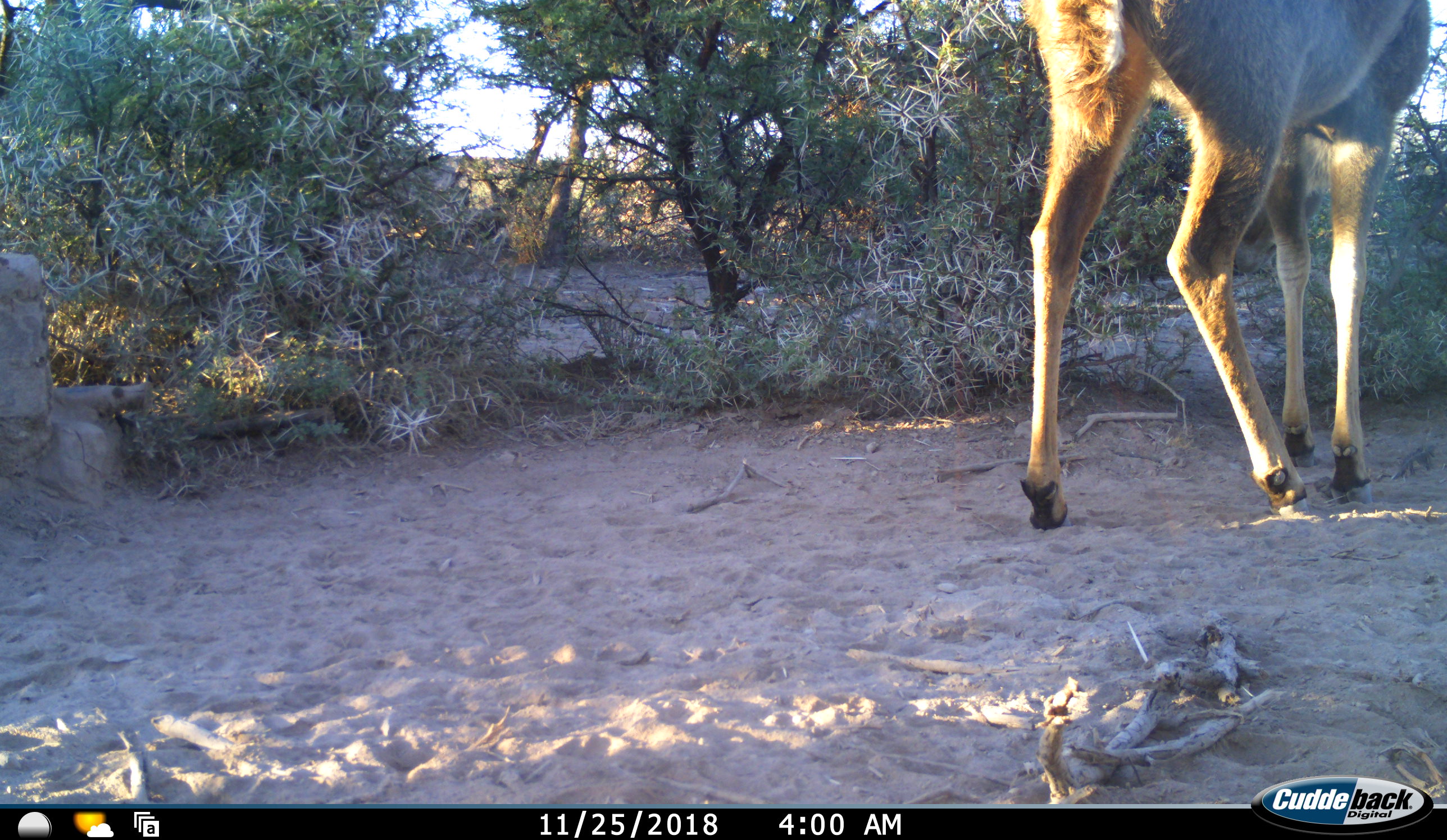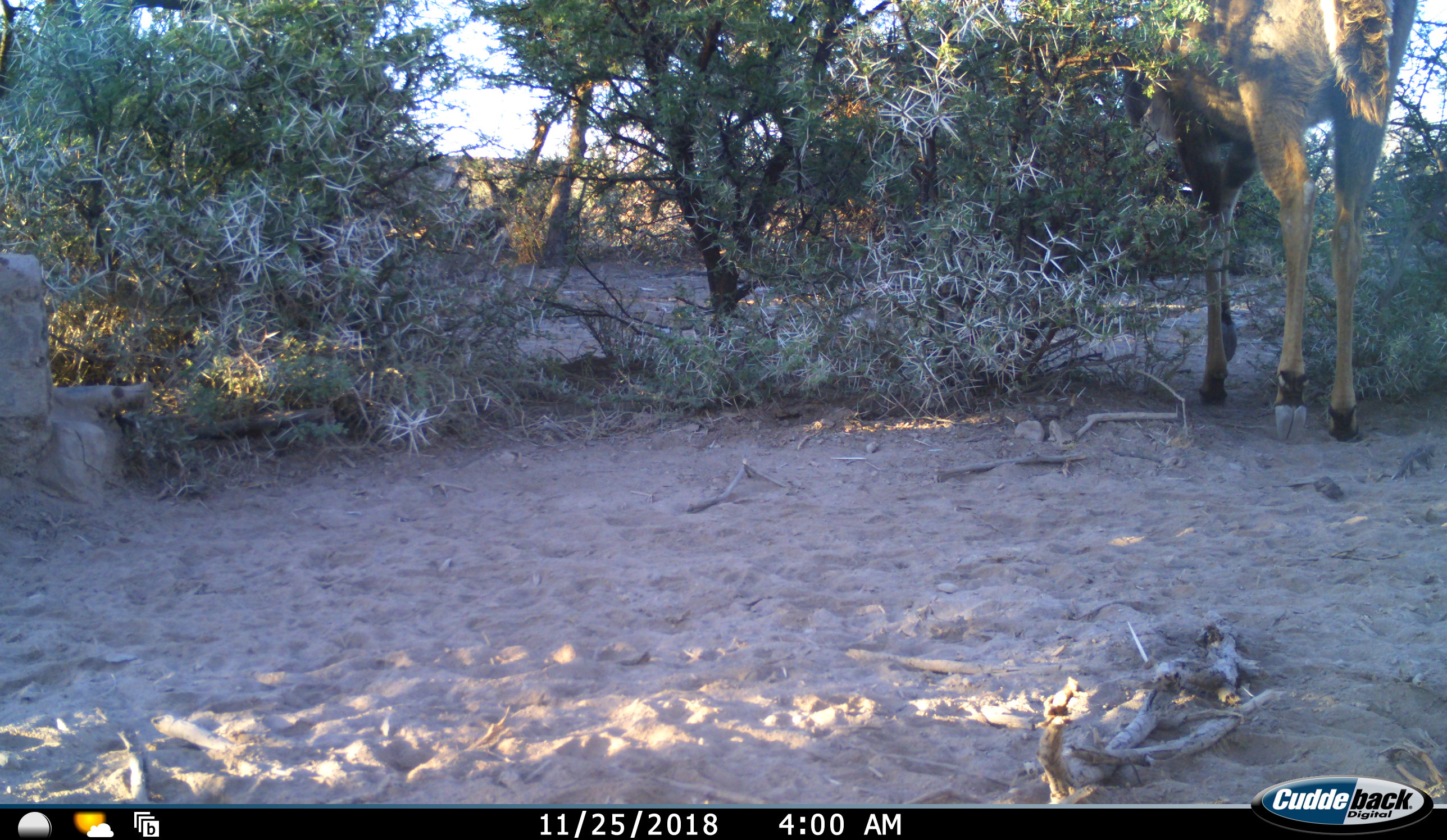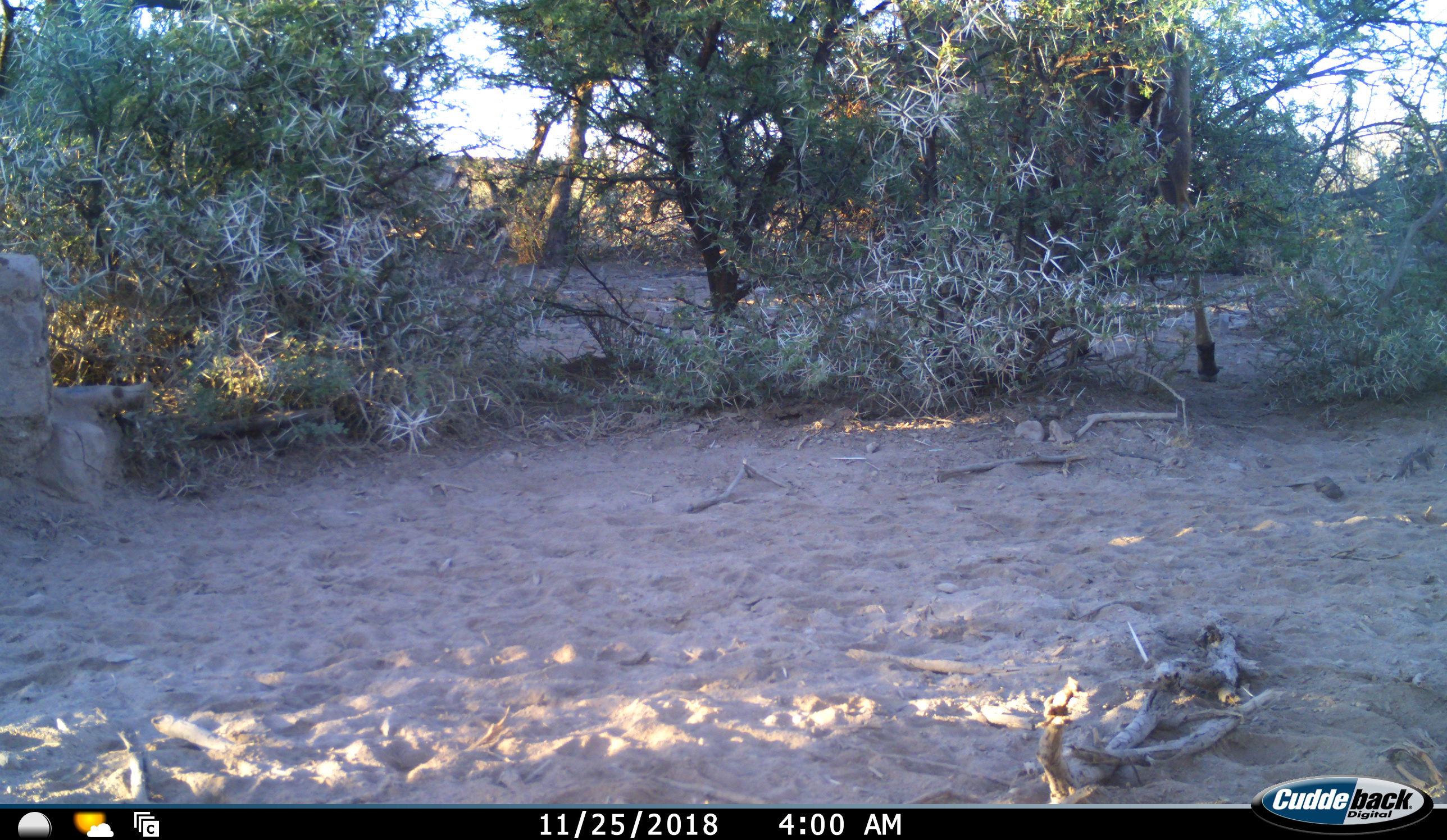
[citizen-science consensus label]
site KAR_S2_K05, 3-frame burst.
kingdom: Animalia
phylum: Chordata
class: Mammalia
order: Artiodactyla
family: Bovidae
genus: Tragelaphus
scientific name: Tragelaphus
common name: kudu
Kudu (Tragelaphus), count 1. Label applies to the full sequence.